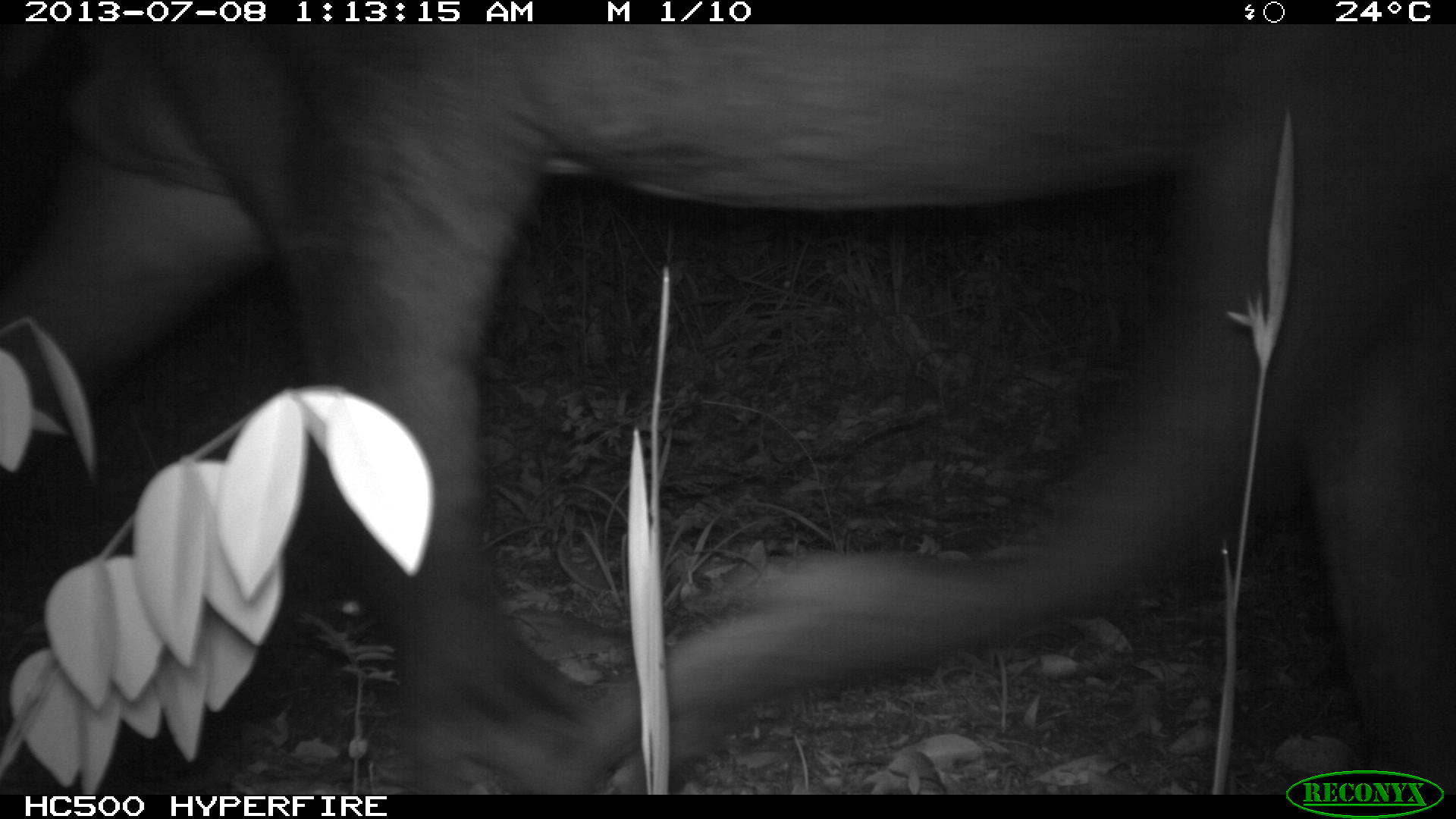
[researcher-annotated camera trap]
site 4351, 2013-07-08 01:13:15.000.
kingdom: Animalia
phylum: Chordata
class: Mammalia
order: Perissodactyla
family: Tapiridae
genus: Tapirus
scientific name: Tapirus bairdii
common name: baird's tapir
Tapirus bairdii (baird's tapir), count 1.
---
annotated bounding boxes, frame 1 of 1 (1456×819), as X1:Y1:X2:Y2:
tapirus bairdii: 0:24:1456:795